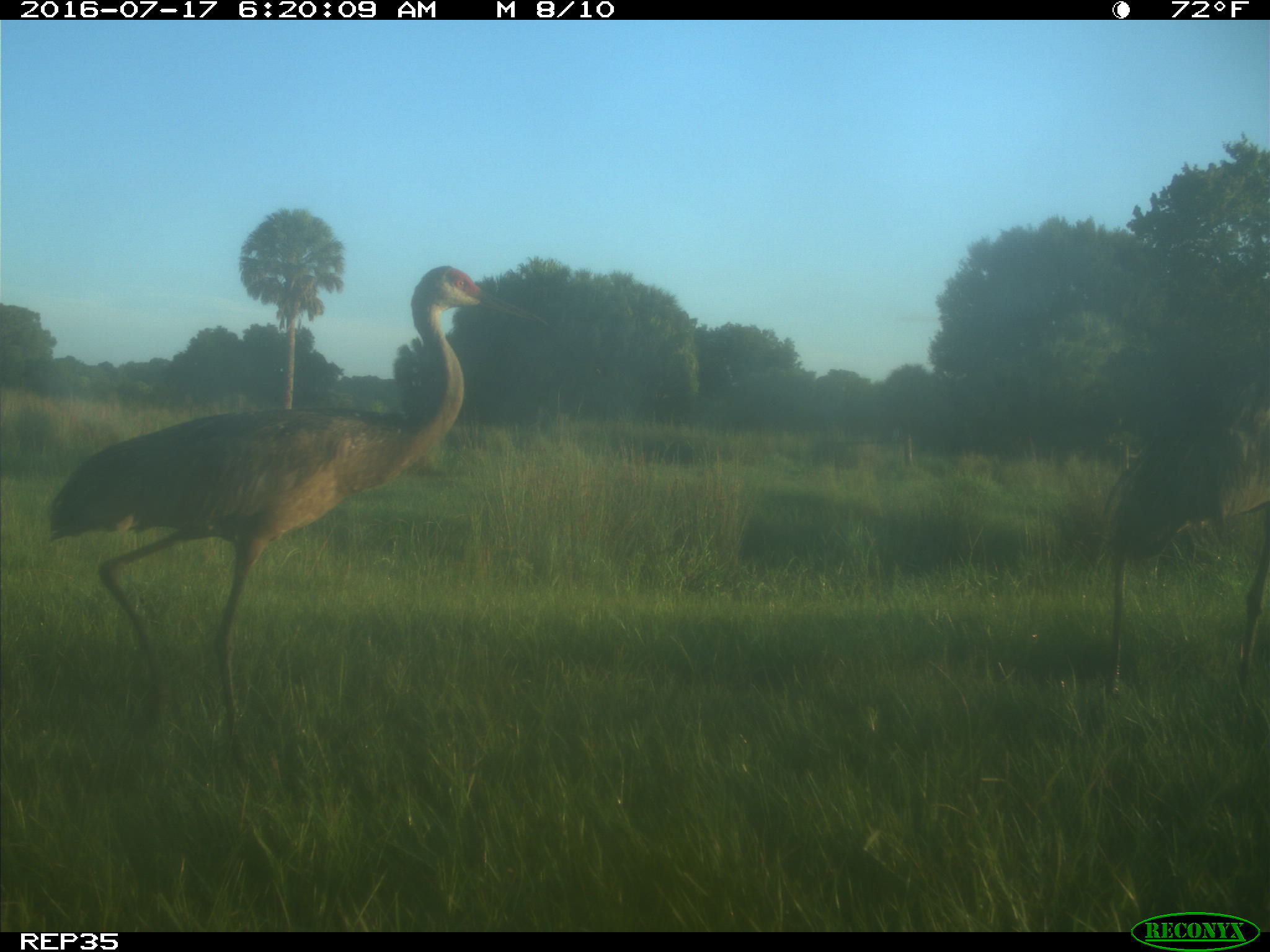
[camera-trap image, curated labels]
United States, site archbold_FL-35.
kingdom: Animalia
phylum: Chordata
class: Aves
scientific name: Aves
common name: birds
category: unidentified bird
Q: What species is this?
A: Unidentified bird (birds) (Aves).